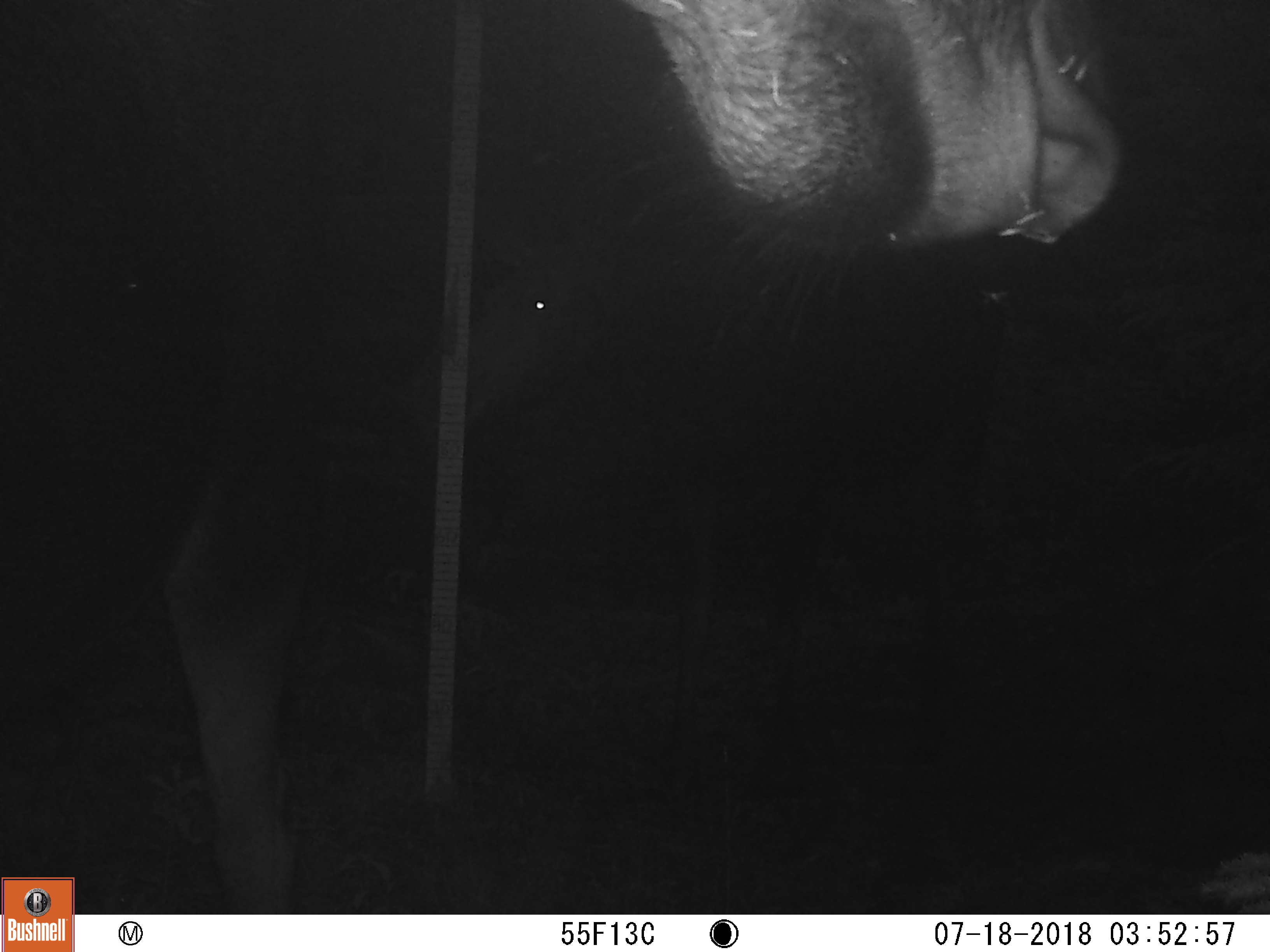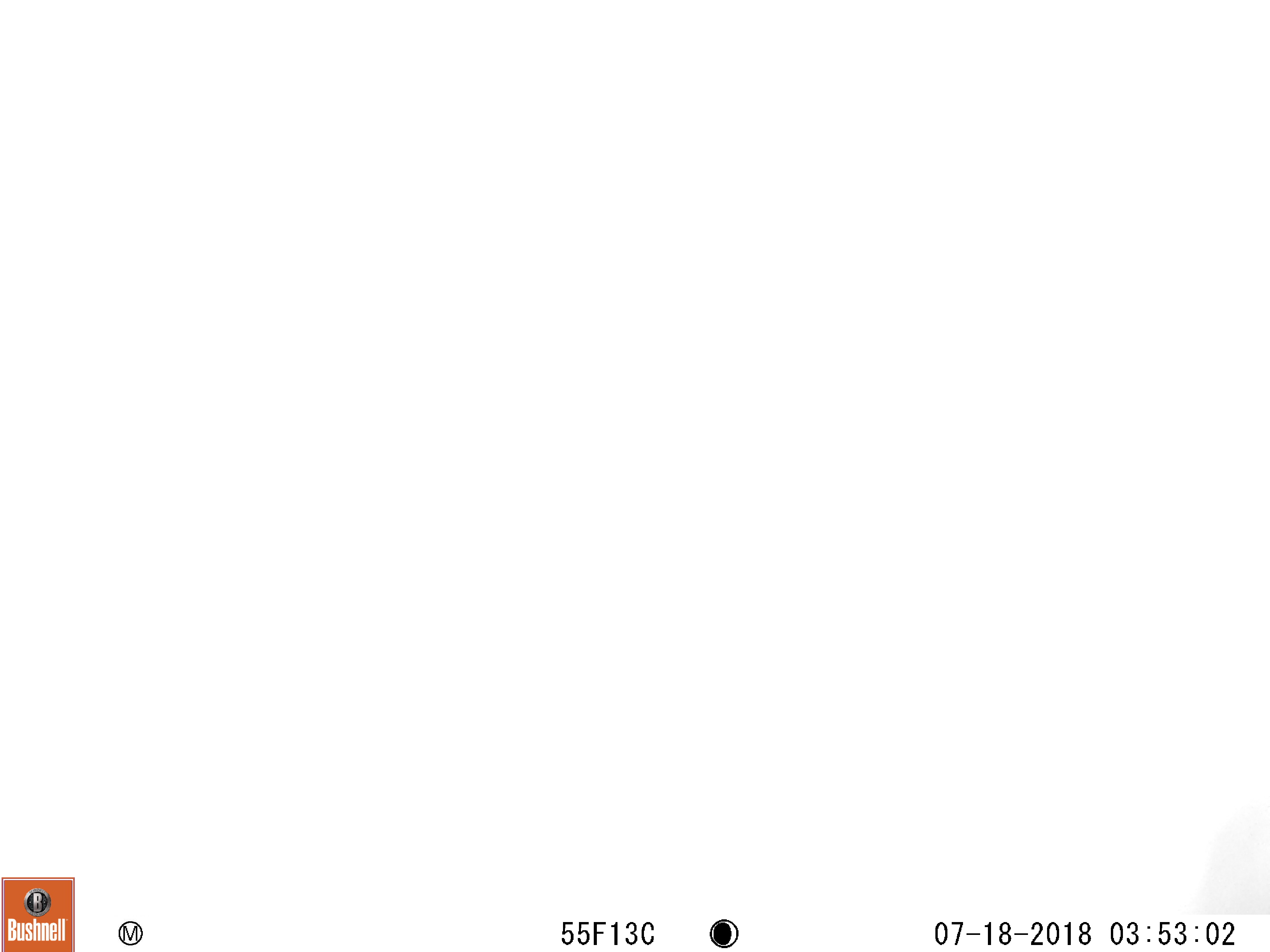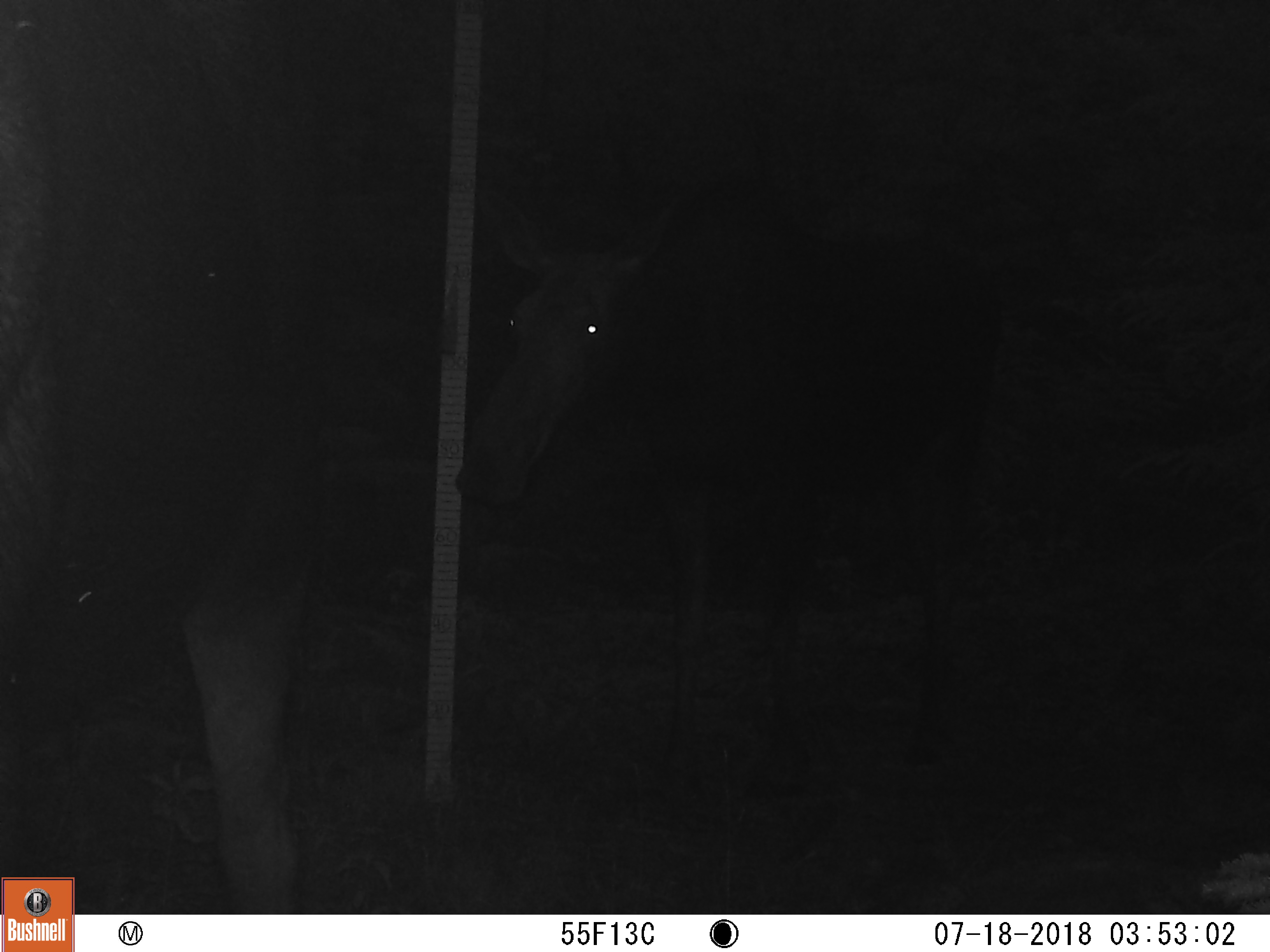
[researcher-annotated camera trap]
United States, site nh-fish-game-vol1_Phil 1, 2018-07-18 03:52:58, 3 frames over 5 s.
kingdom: Animalia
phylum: Chordata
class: Mammalia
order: Artiodactyla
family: Cervidae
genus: Alces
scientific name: Alces alces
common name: moose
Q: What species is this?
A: Moose (Alces alces).